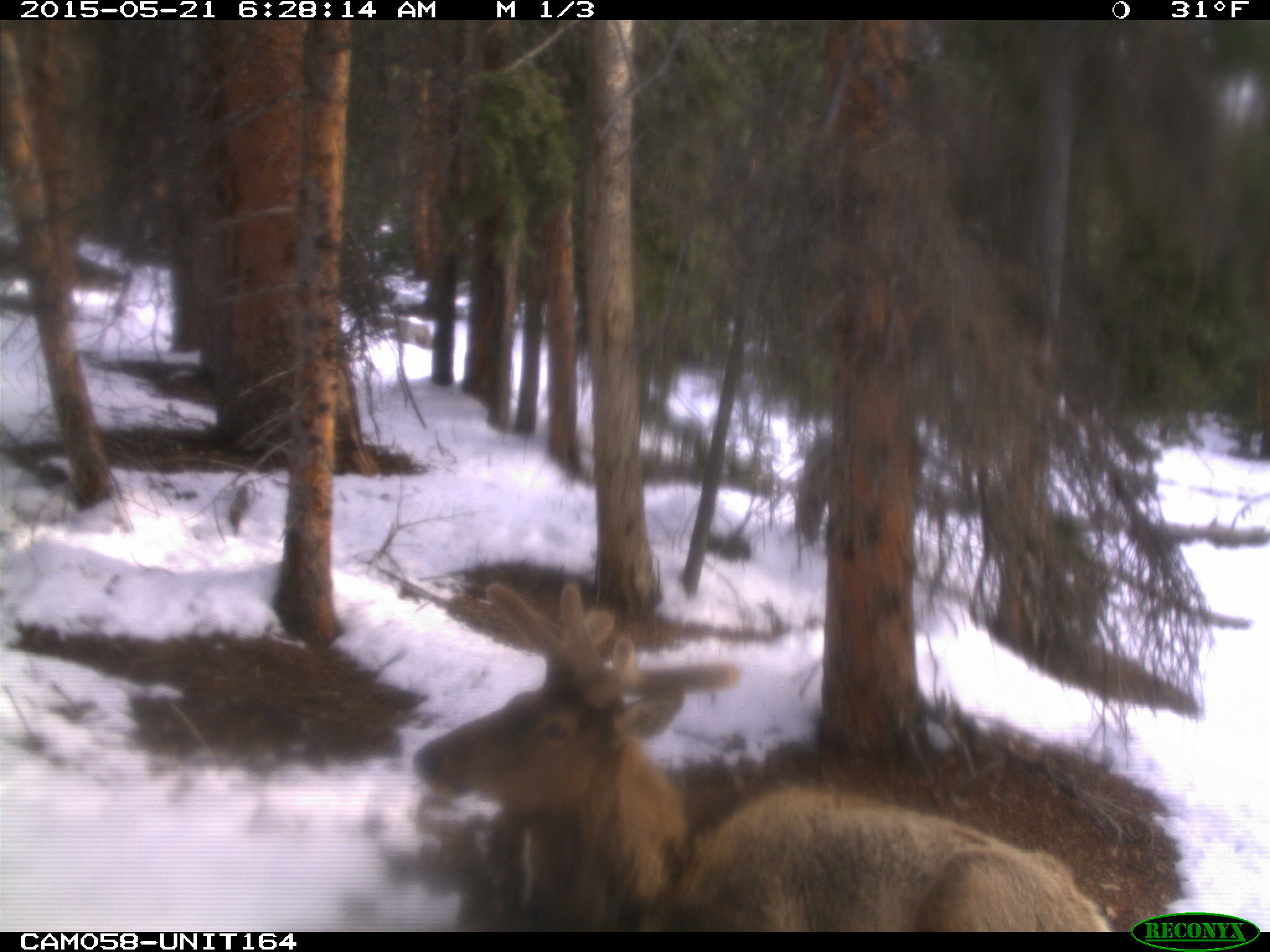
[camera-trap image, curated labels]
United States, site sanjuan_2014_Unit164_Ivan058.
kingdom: Animalia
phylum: Chordata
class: Mammalia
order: Artiodactyla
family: Cervidae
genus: Cervus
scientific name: Cervus elaphus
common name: red deer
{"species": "Cervus elaphus (red deer)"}